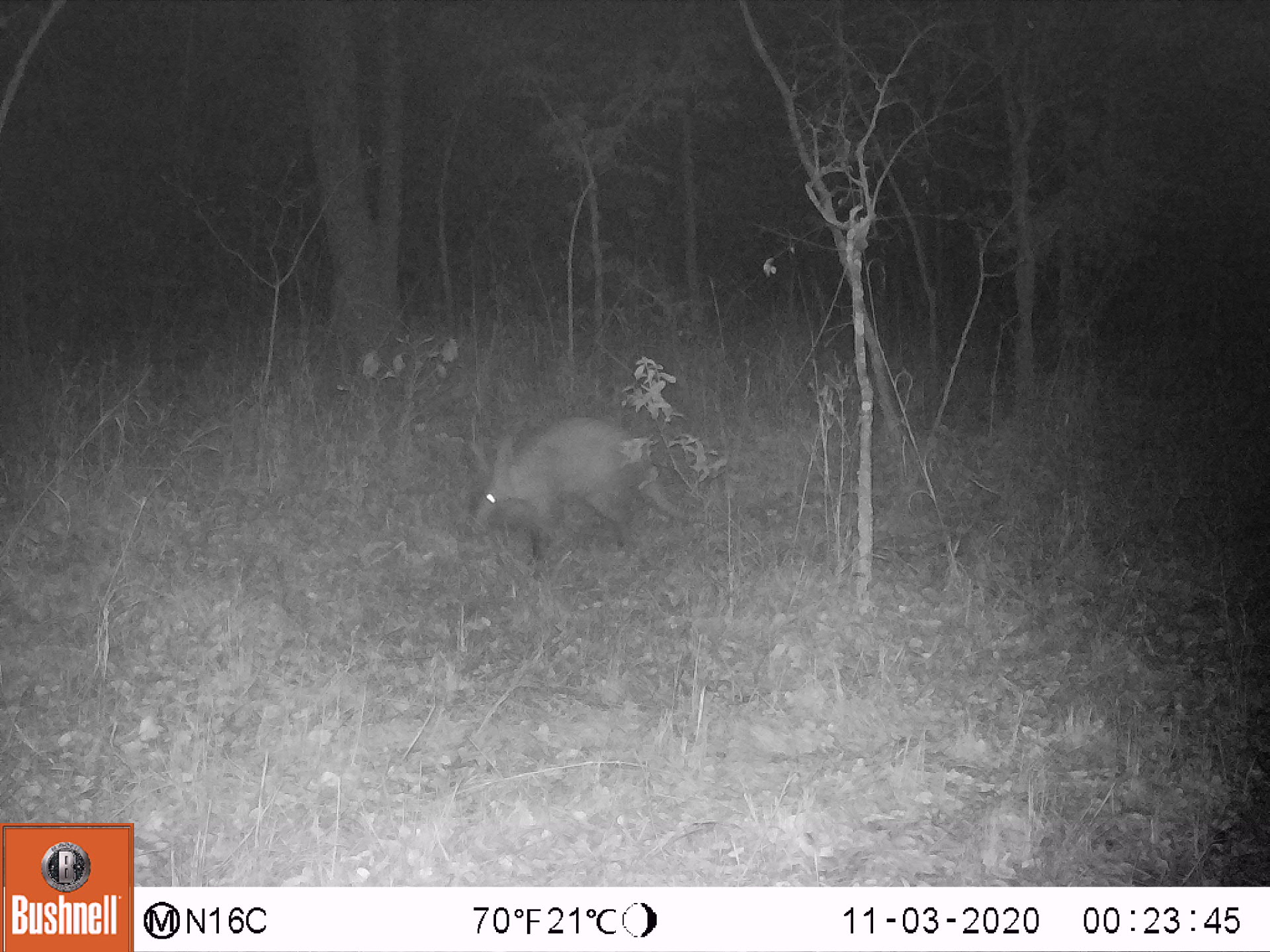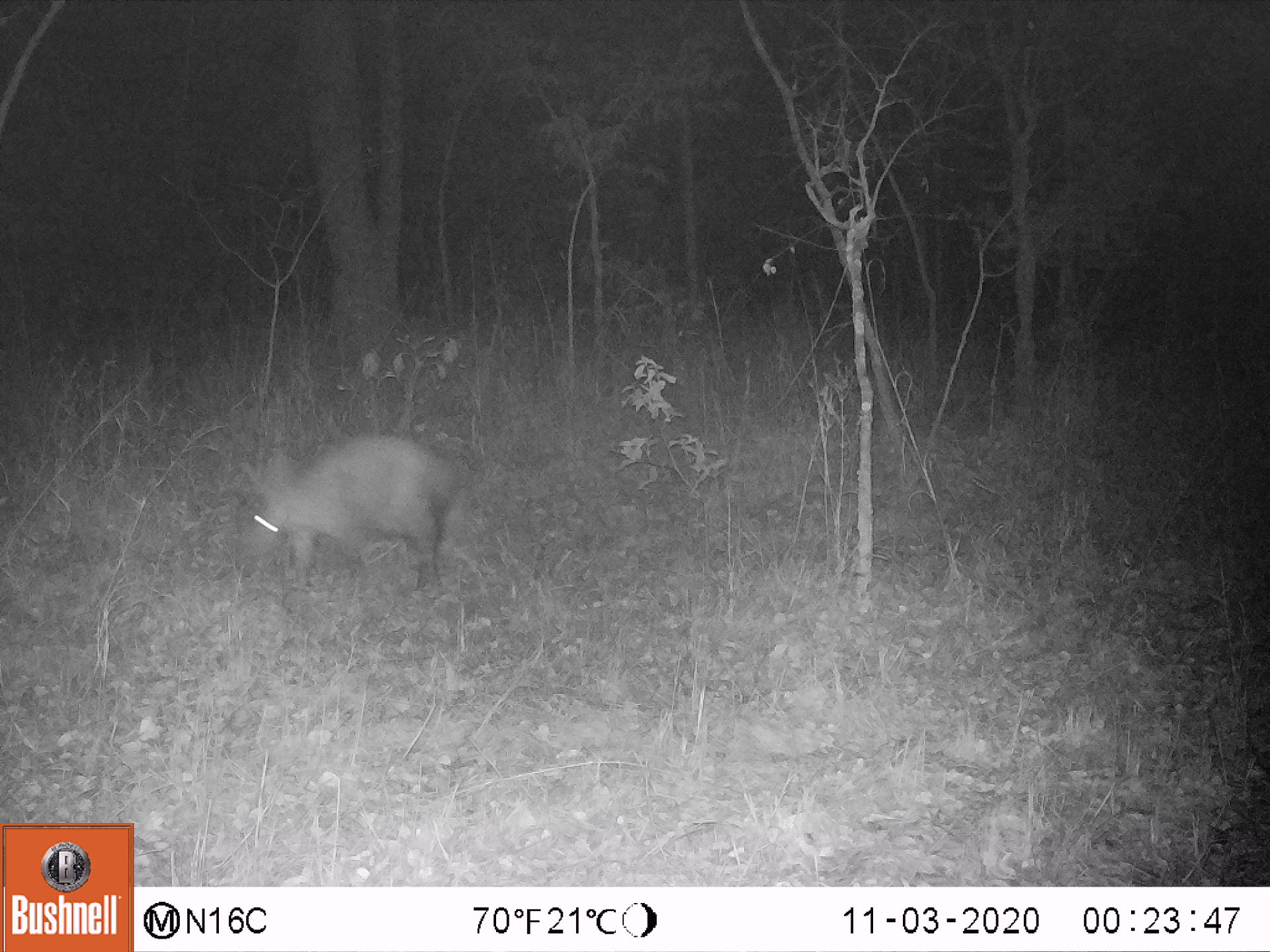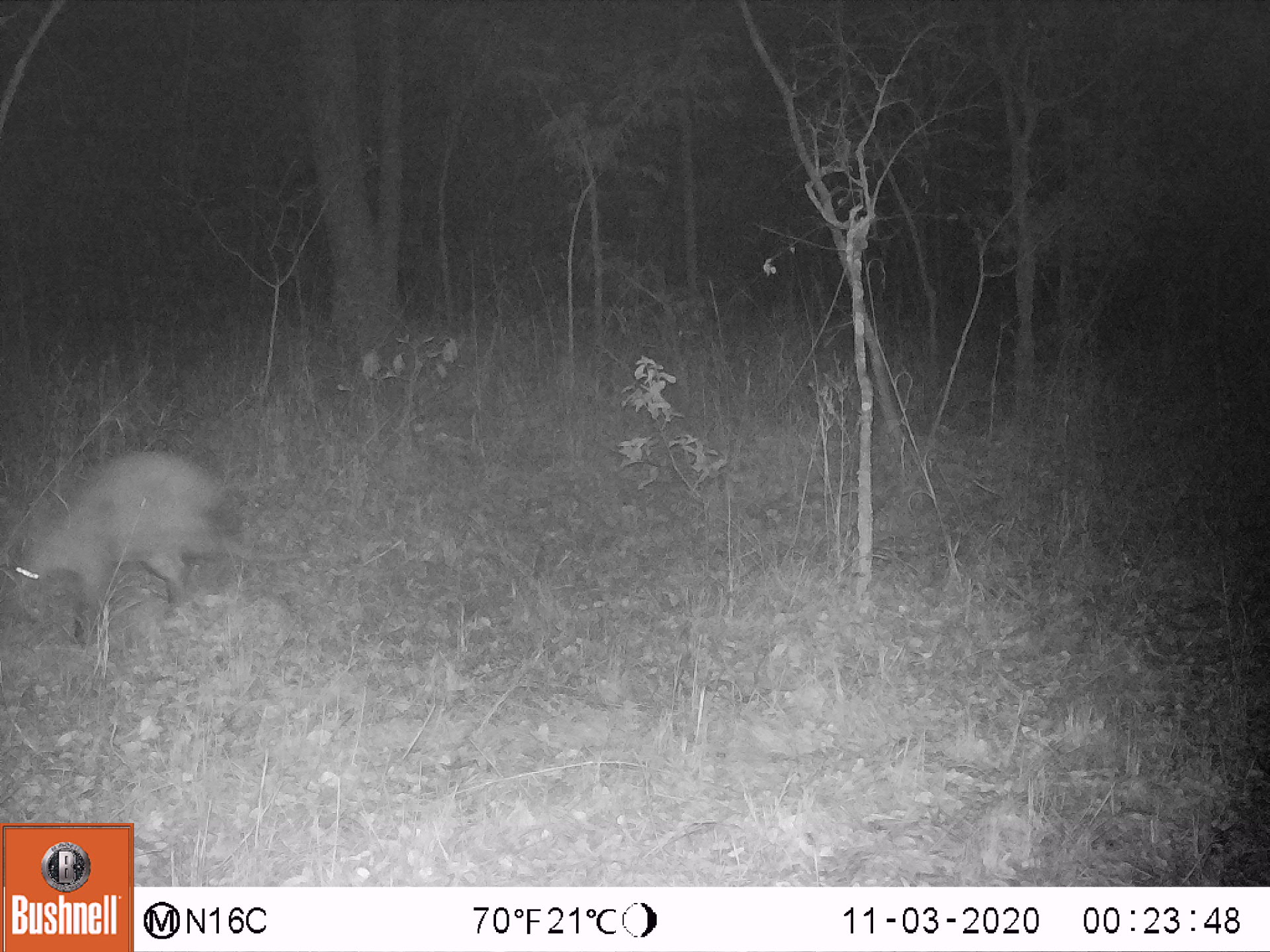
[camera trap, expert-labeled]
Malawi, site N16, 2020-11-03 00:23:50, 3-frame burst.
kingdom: Animalia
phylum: Chordata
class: Mammalia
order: Tubulidentata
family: Orycteropodidae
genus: Orycteropus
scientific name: Orycteropus afer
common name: aardvark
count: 1